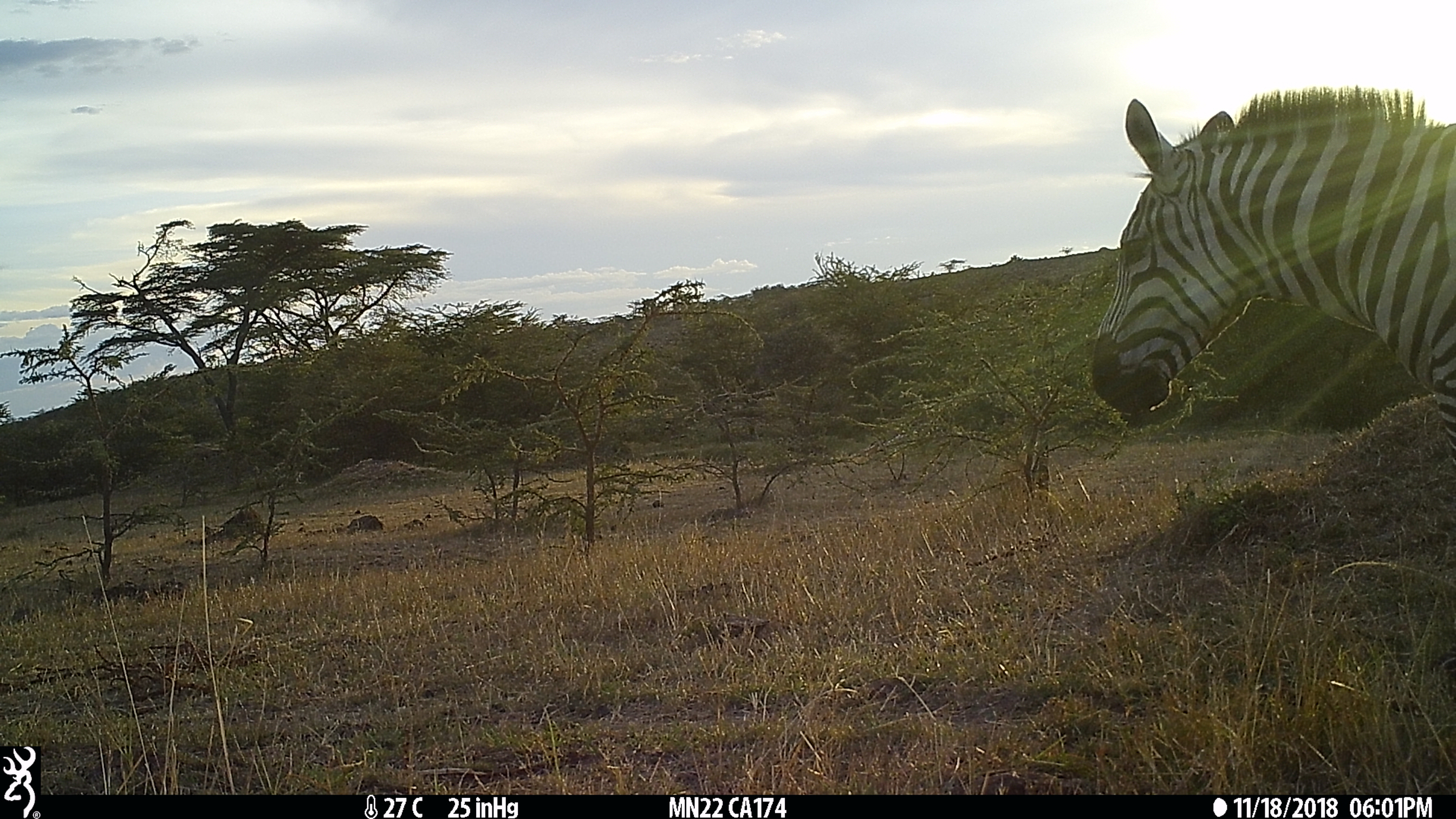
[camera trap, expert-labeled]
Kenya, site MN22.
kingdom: Animalia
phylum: Chordata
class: Mammalia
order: Perissodactyla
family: Equidae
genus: Equus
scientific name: Equus quagga burchellii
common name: burchell's zebra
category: zebra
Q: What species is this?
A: Zebra (burchell's zebra) (Equus quagga burchellii).